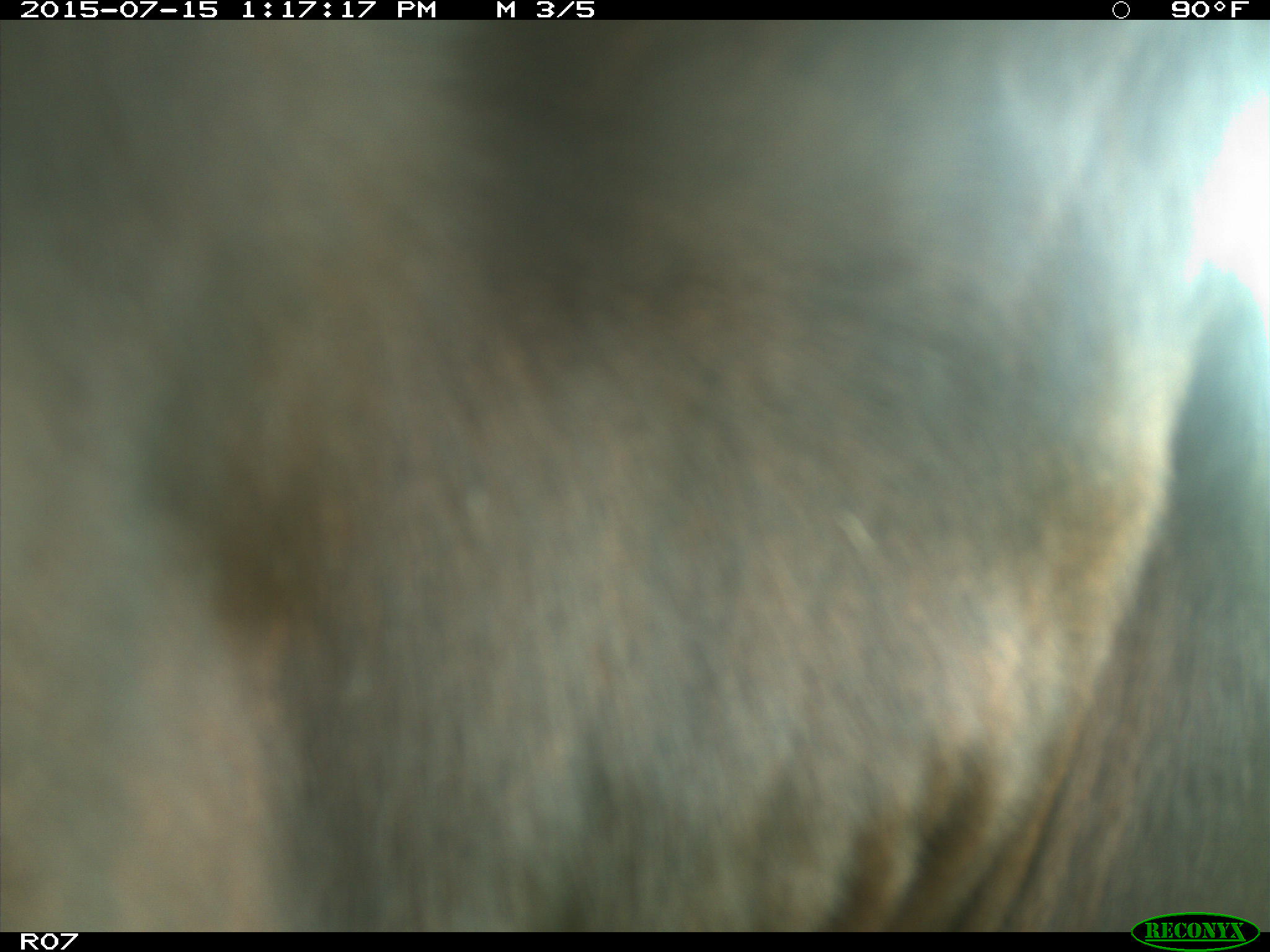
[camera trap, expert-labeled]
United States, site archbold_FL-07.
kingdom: Animalia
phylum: Chordata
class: Mammalia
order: Artiodactyla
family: Bovidae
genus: Bos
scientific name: Bos taurus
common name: domestic cow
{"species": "Bos taurus (domestic cow)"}